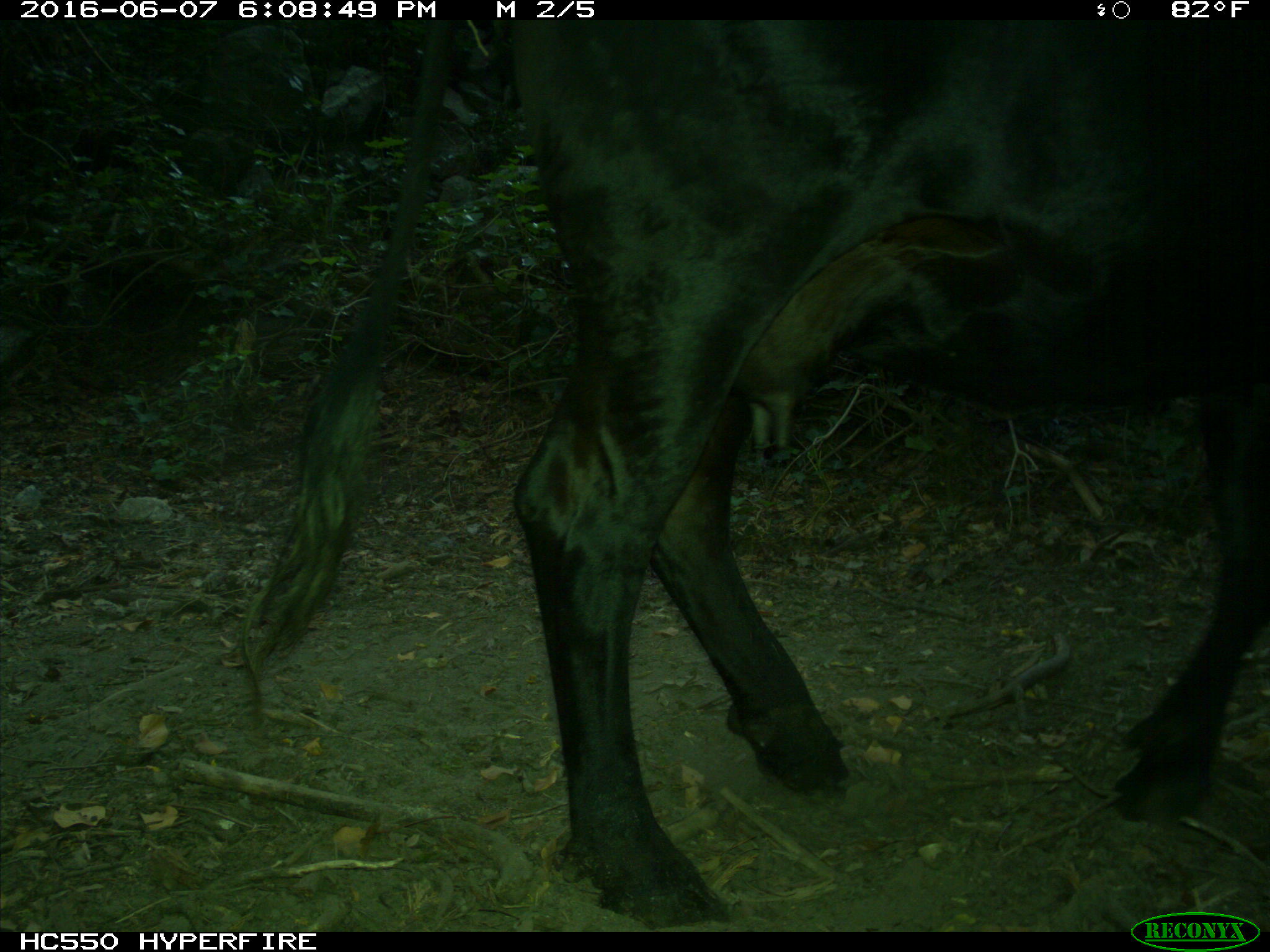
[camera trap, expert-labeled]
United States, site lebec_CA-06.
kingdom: Animalia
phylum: Chordata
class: Mammalia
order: Artiodactyla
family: Bovidae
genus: Bos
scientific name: Bos taurus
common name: domestic cow